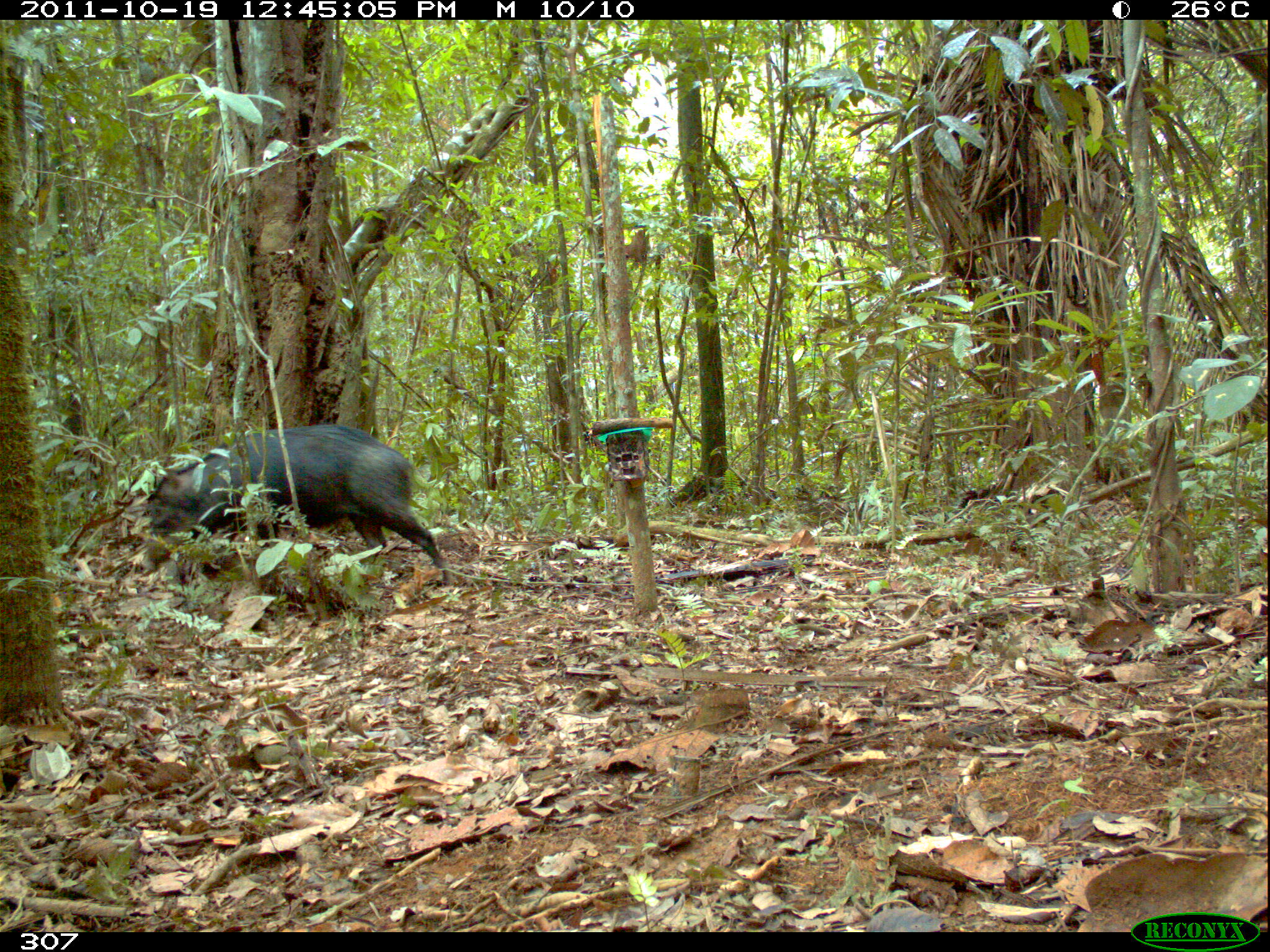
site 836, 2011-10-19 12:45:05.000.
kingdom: Animalia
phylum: Chordata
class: Mammalia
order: Artiodactyla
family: Tayassuidae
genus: Tayassu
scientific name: Tayassu pecari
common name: white-lipped peccary